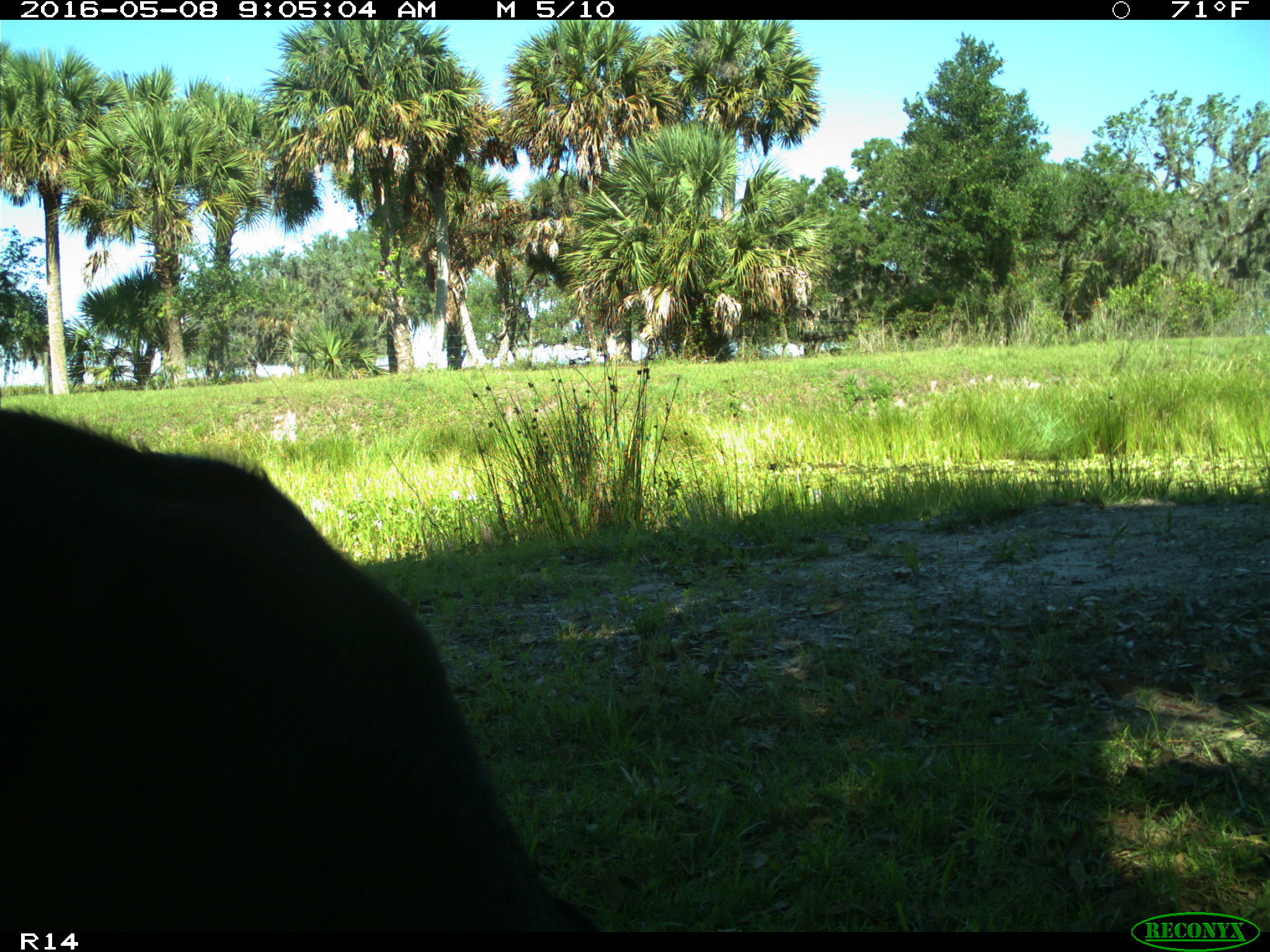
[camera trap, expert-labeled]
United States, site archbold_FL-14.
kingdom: Animalia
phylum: Chordata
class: Mammalia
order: Artiodactyla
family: Bovidae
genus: Bos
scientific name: Bos taurus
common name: domestic cow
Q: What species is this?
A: Bos taurus (domestic cow).